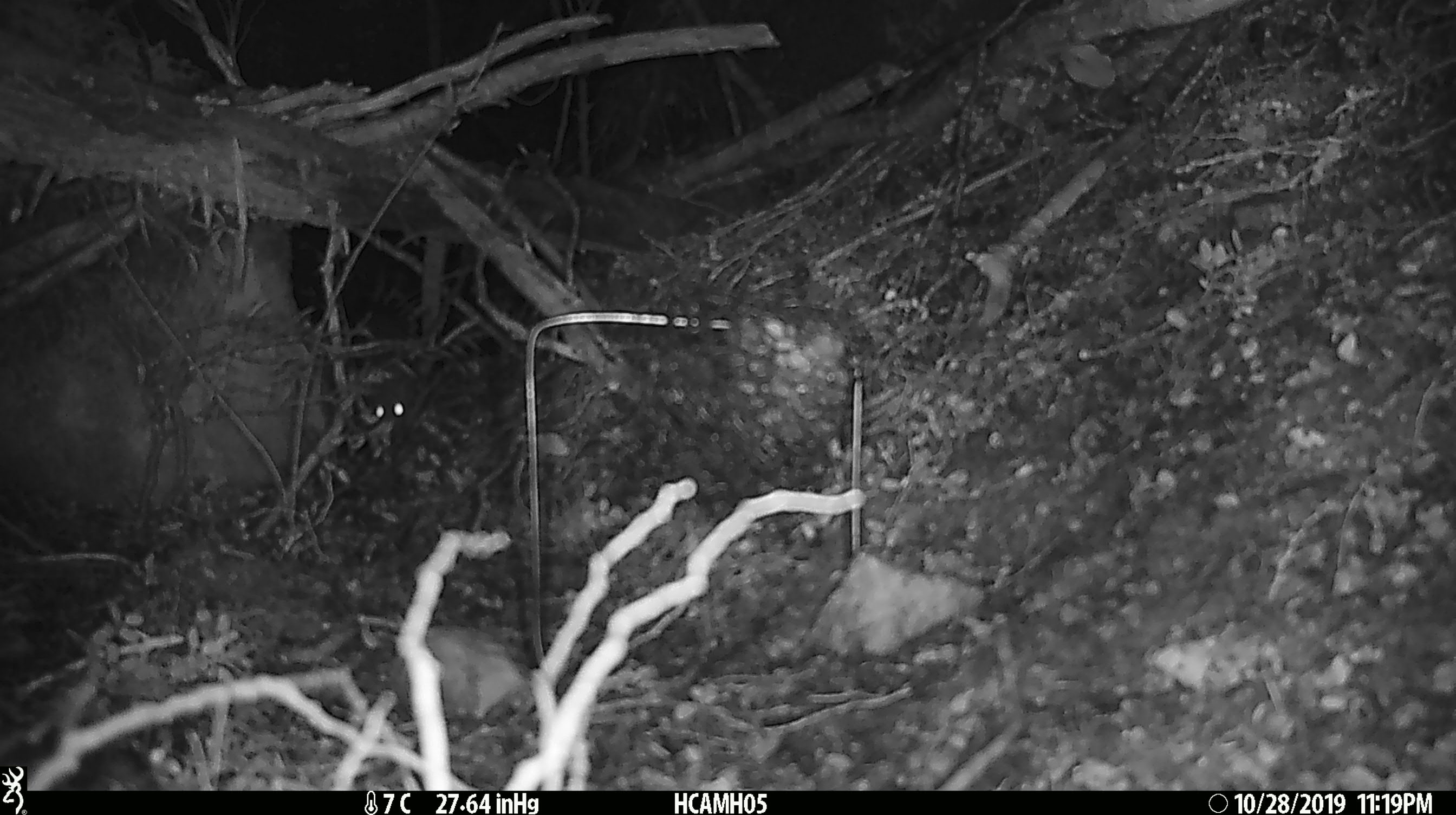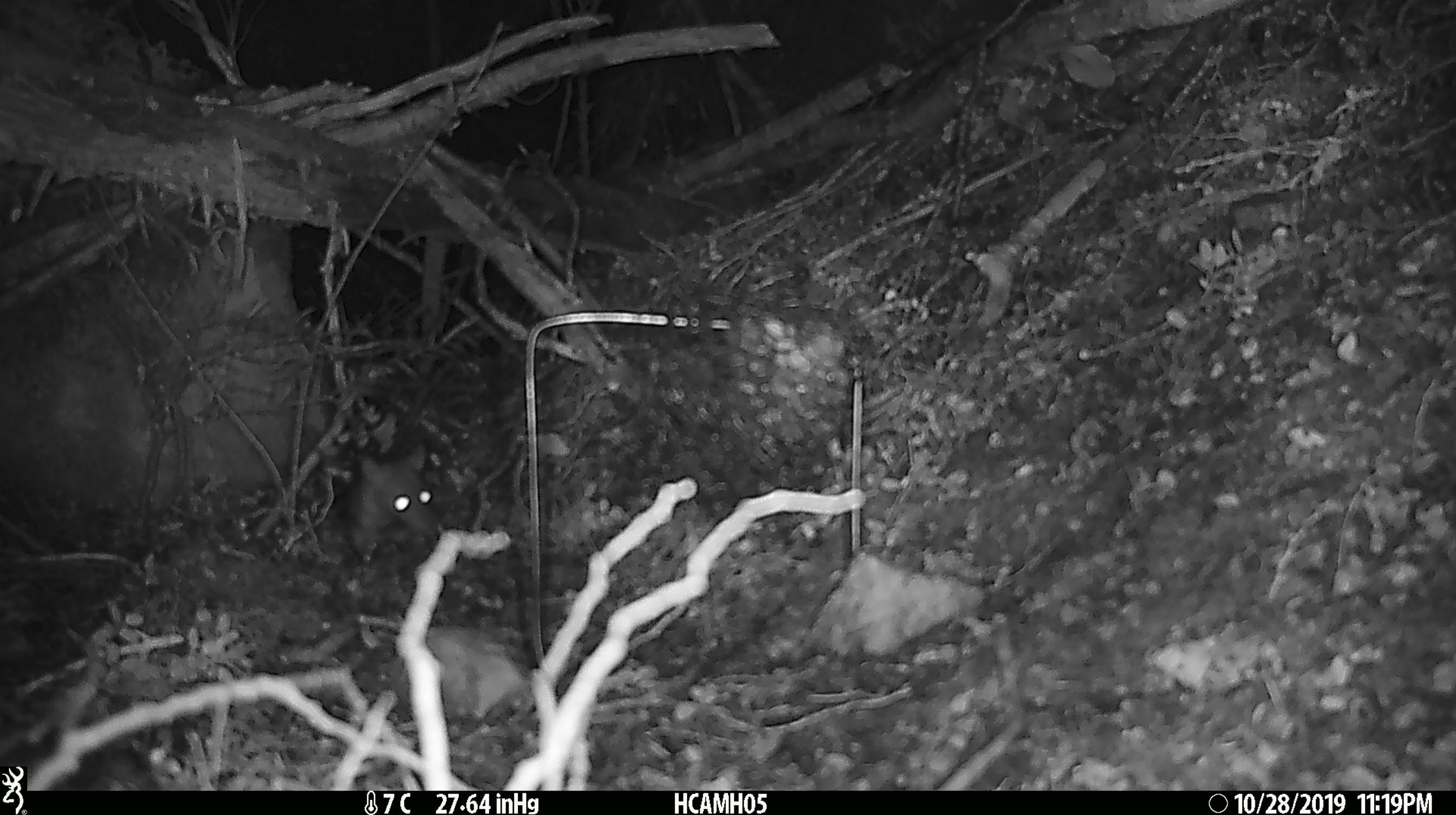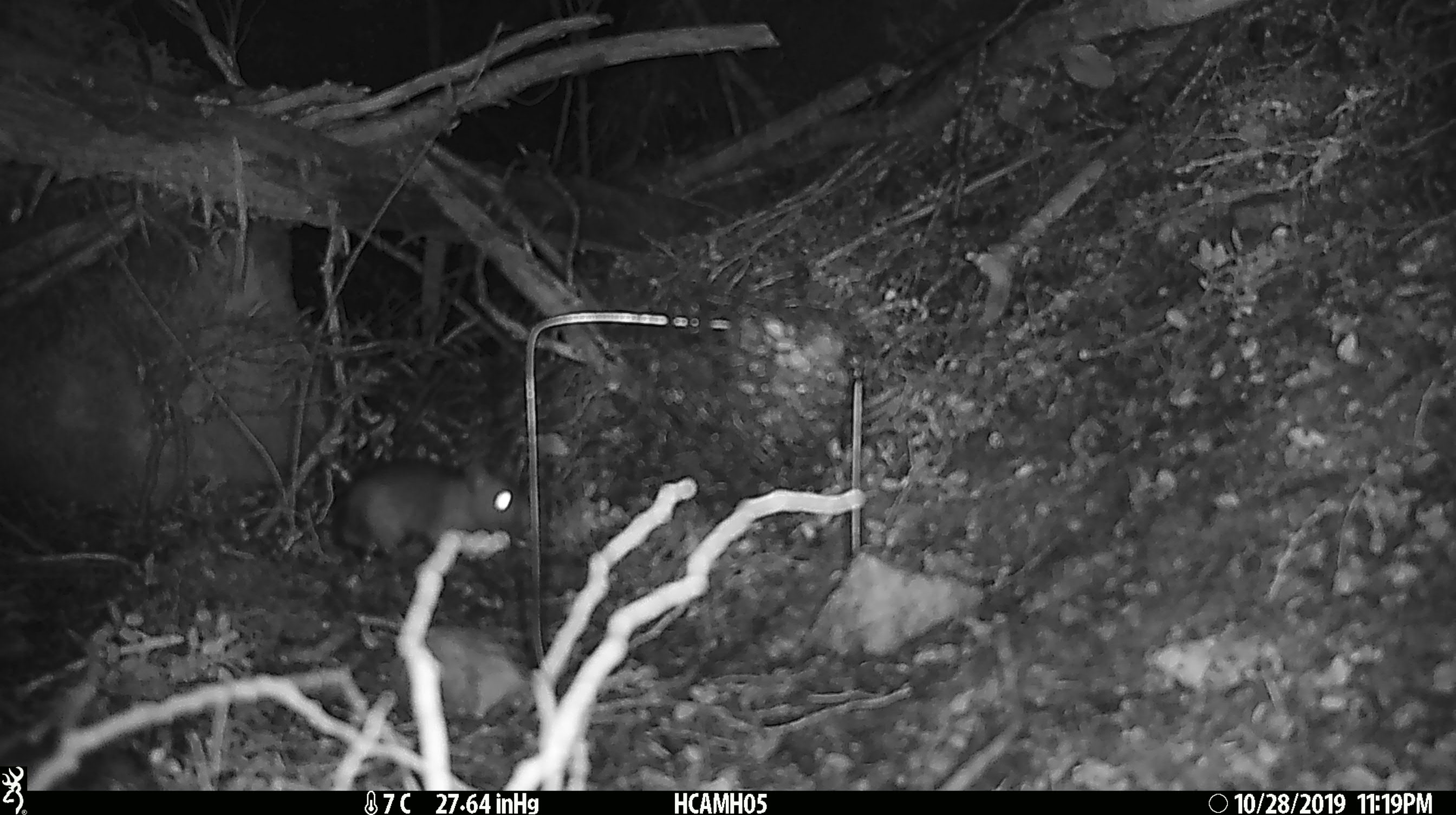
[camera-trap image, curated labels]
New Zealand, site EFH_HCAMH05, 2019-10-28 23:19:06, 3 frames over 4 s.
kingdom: Animalia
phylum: Chordata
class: Mammalia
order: Rodentia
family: Muridae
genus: Rattus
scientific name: Rattus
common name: rat